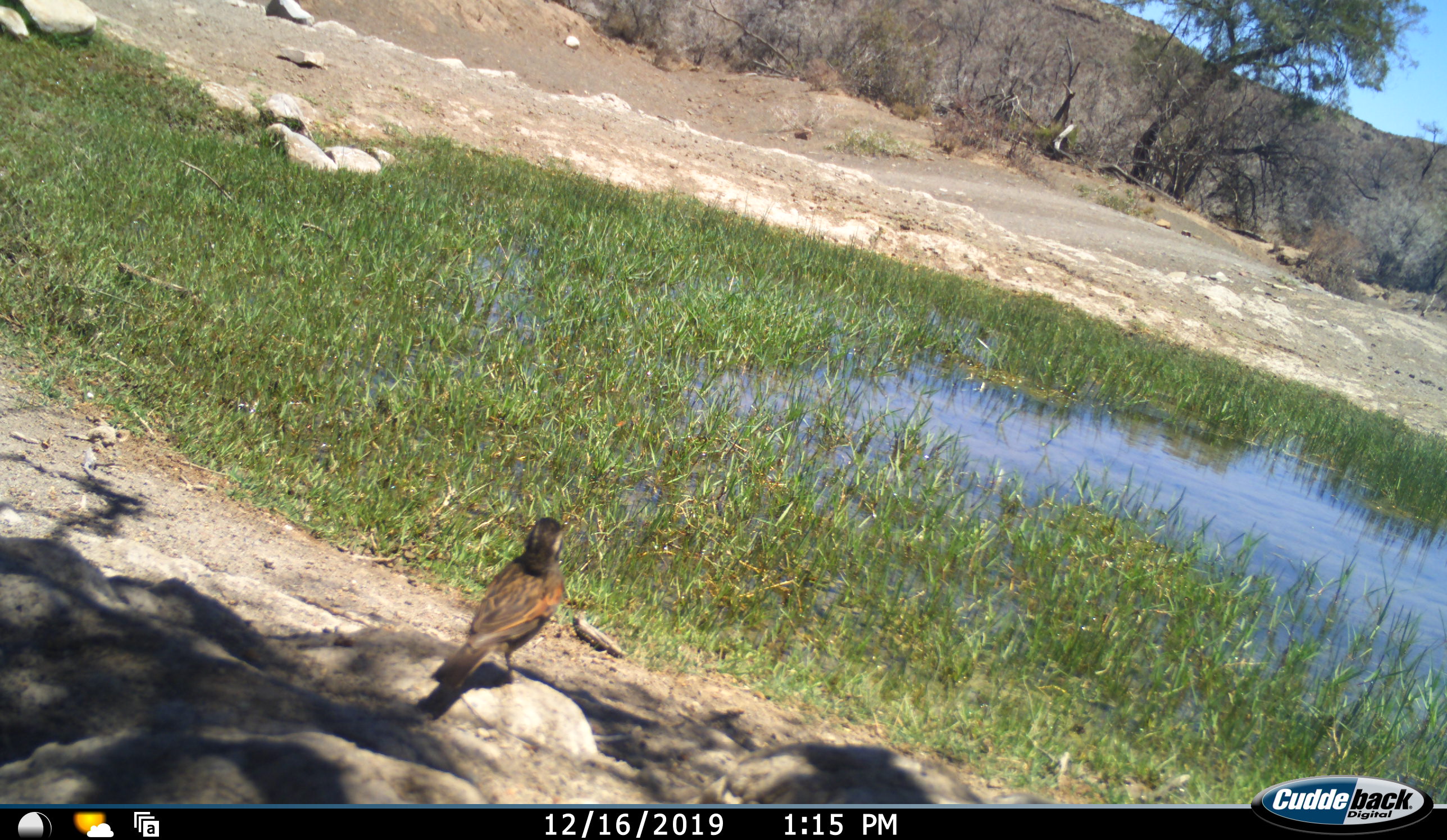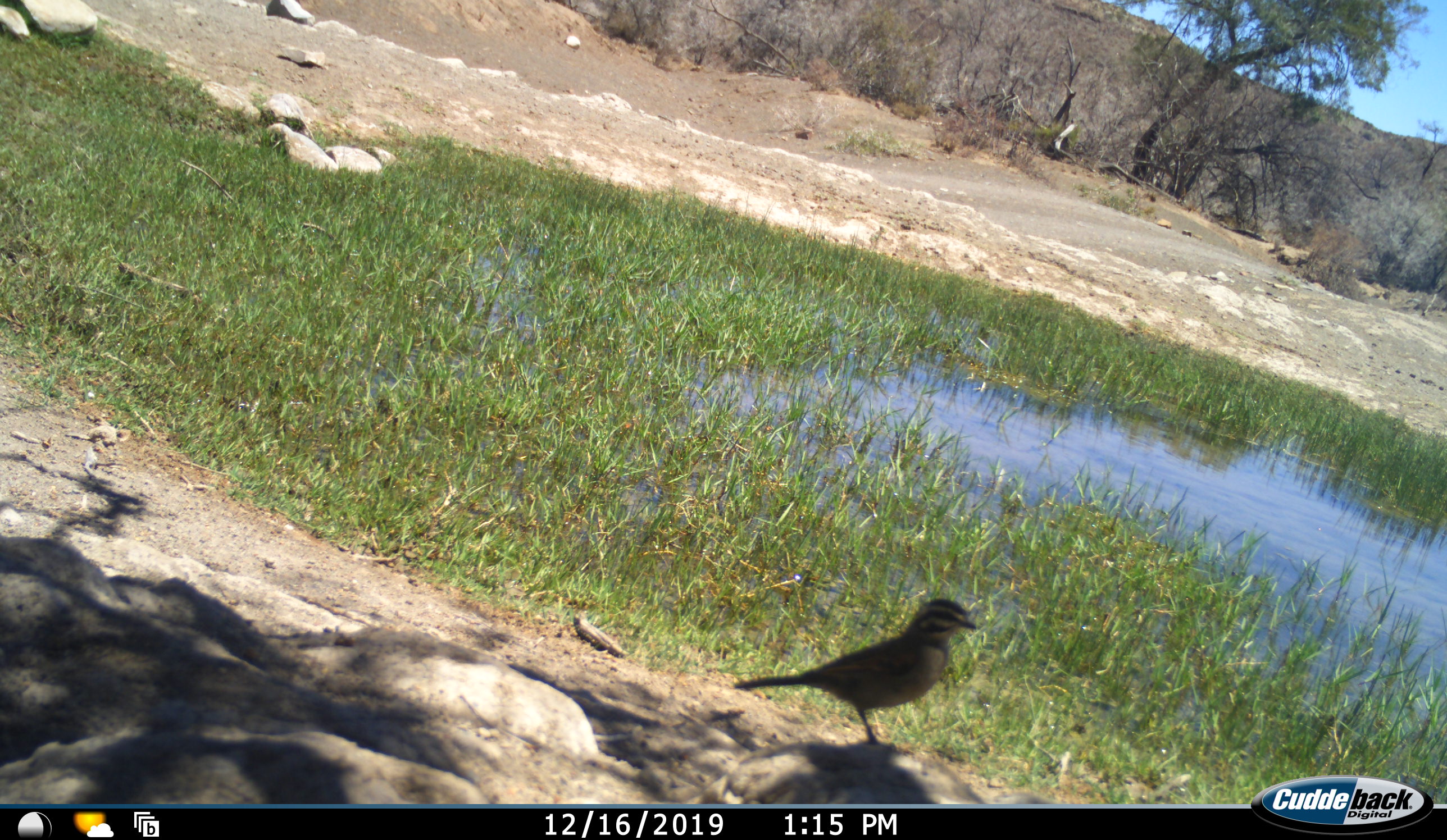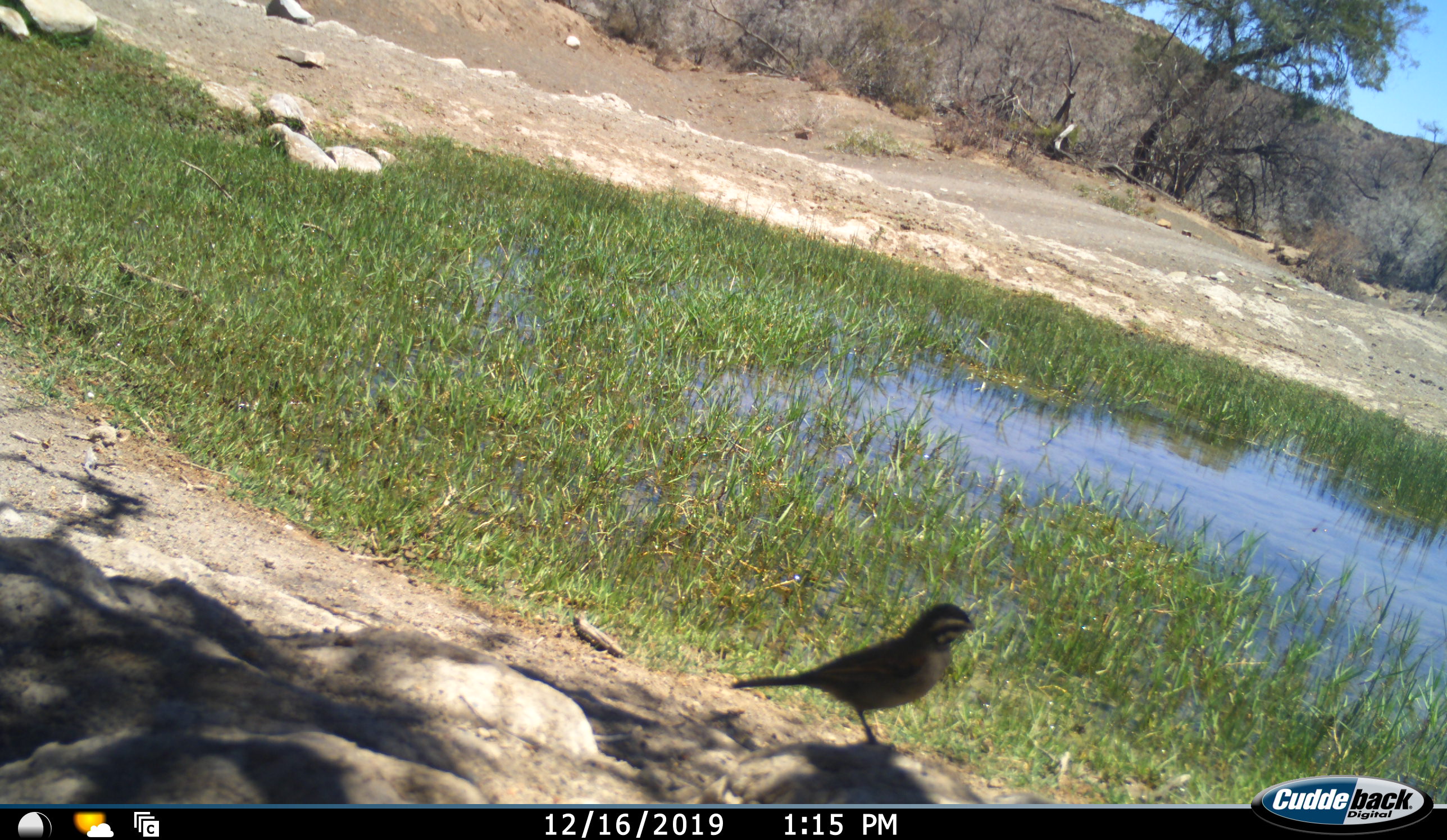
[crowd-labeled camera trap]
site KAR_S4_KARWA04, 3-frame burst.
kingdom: Animalia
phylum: Chordata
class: Aves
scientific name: Aves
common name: bird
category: birdother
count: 1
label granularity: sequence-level